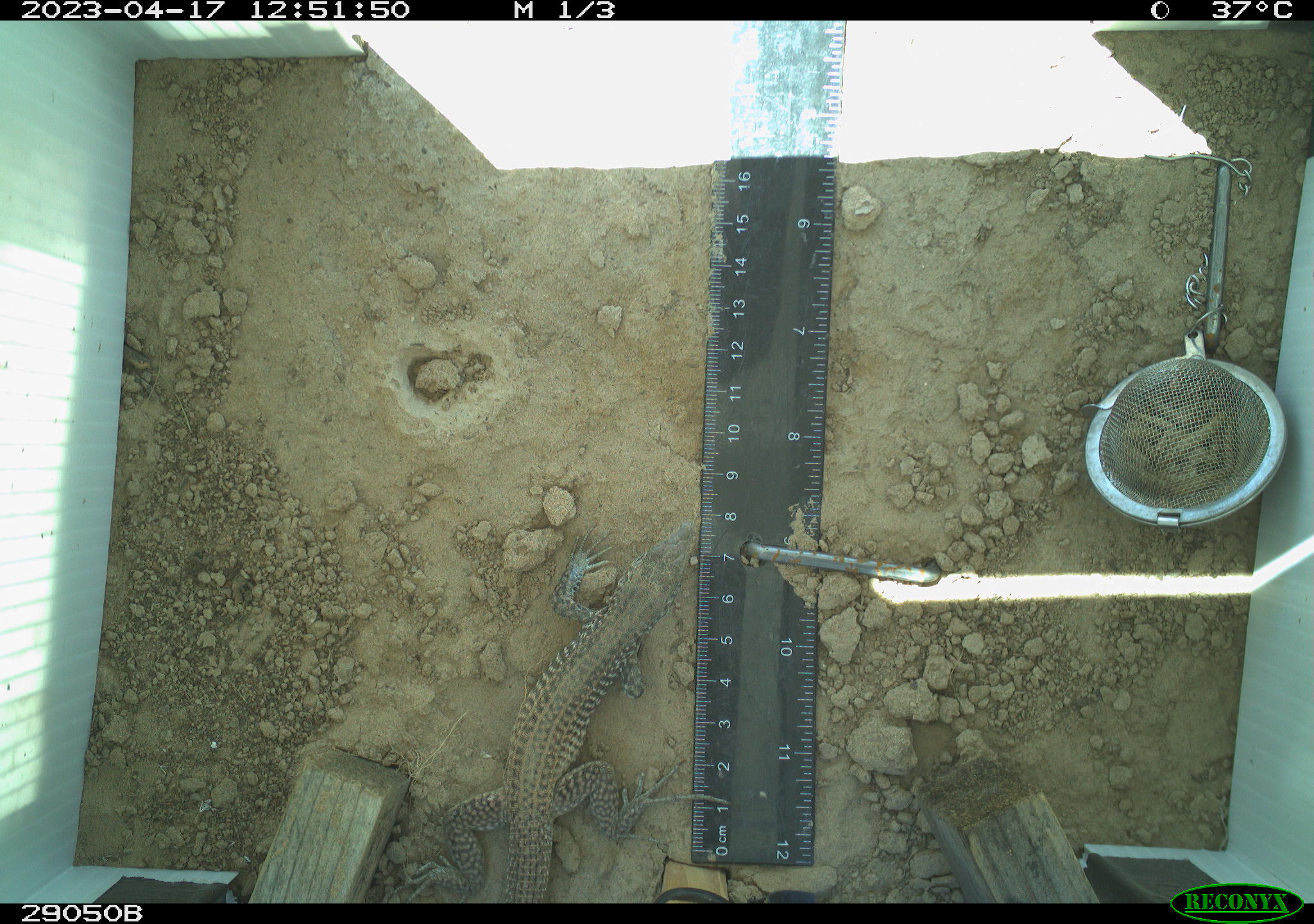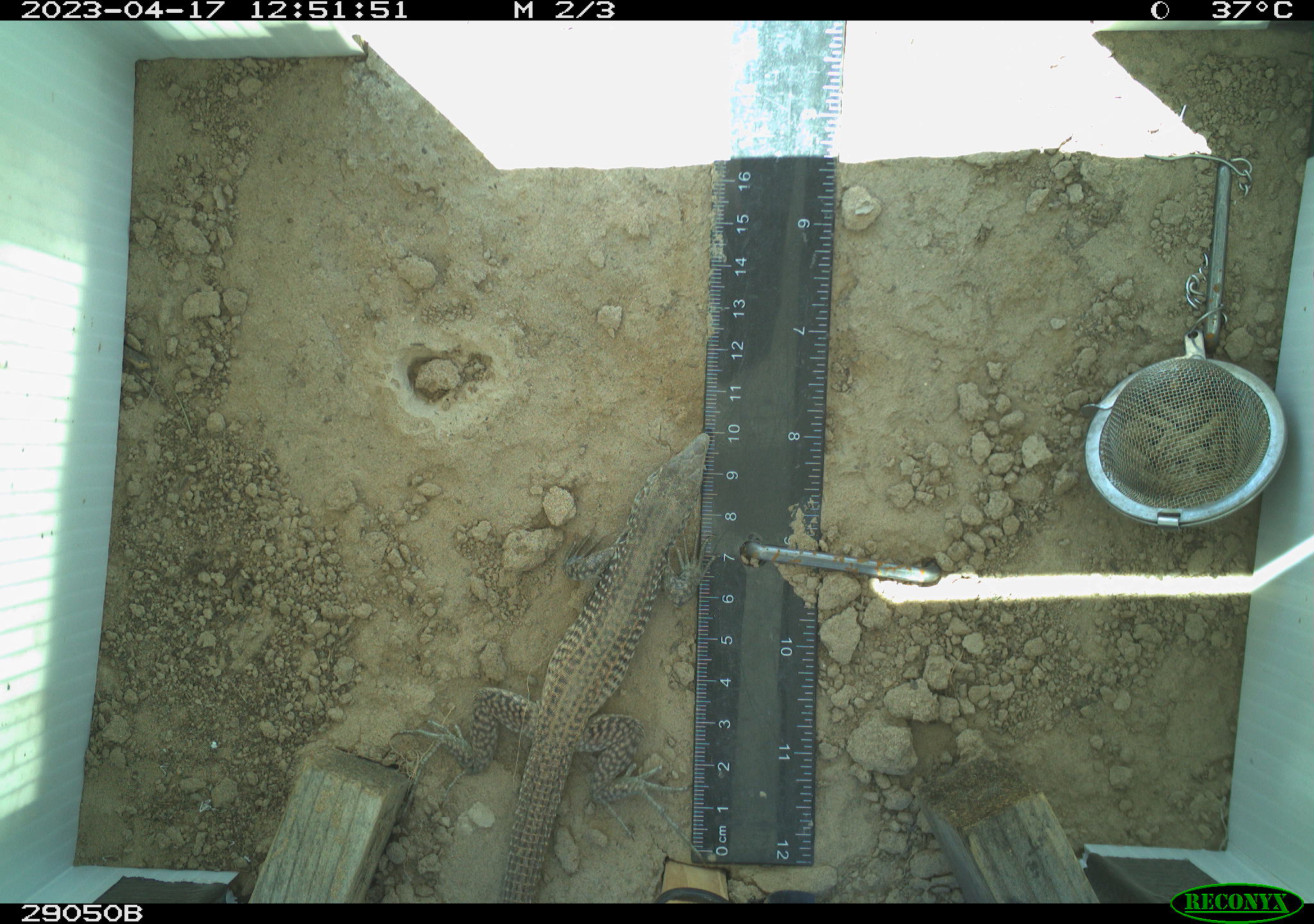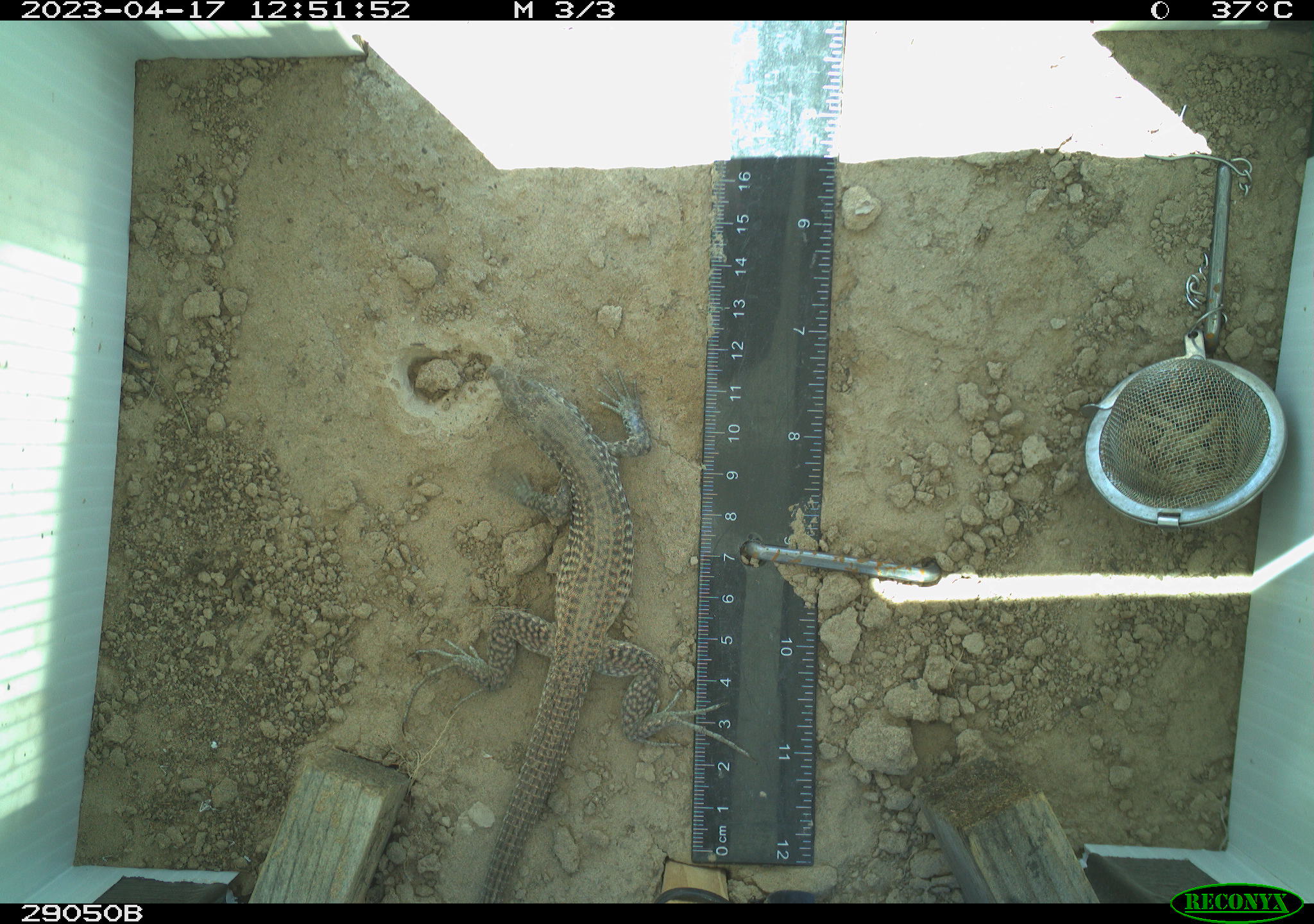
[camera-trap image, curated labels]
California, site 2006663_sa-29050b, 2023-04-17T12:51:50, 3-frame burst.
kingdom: Animalia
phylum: Chordata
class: Reptilia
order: Squamata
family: Teiidae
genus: Aspidoscelis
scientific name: Aspidoscelis tigris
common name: western whiptail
Western whiptail (Aspidoscelis tigris).